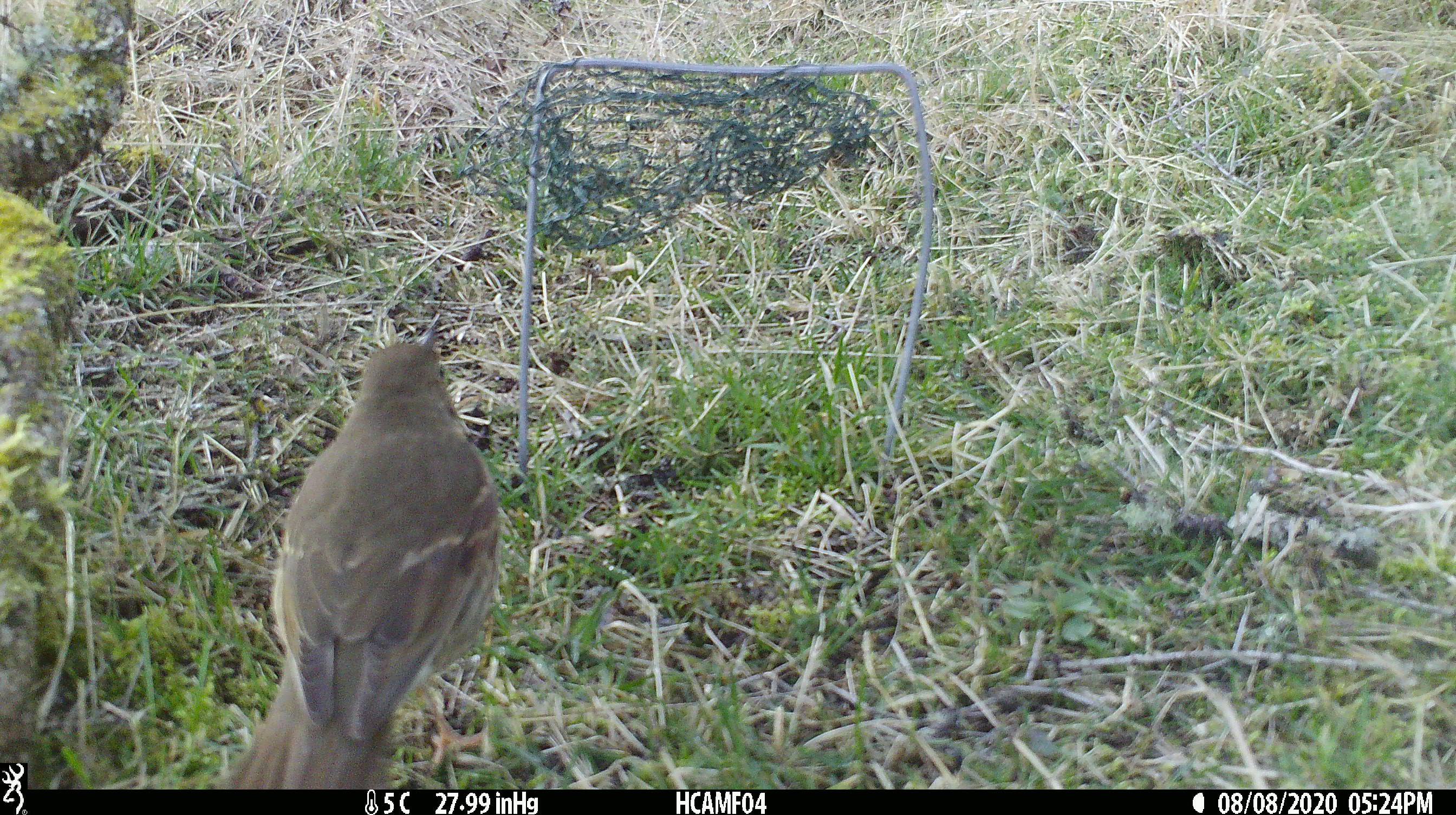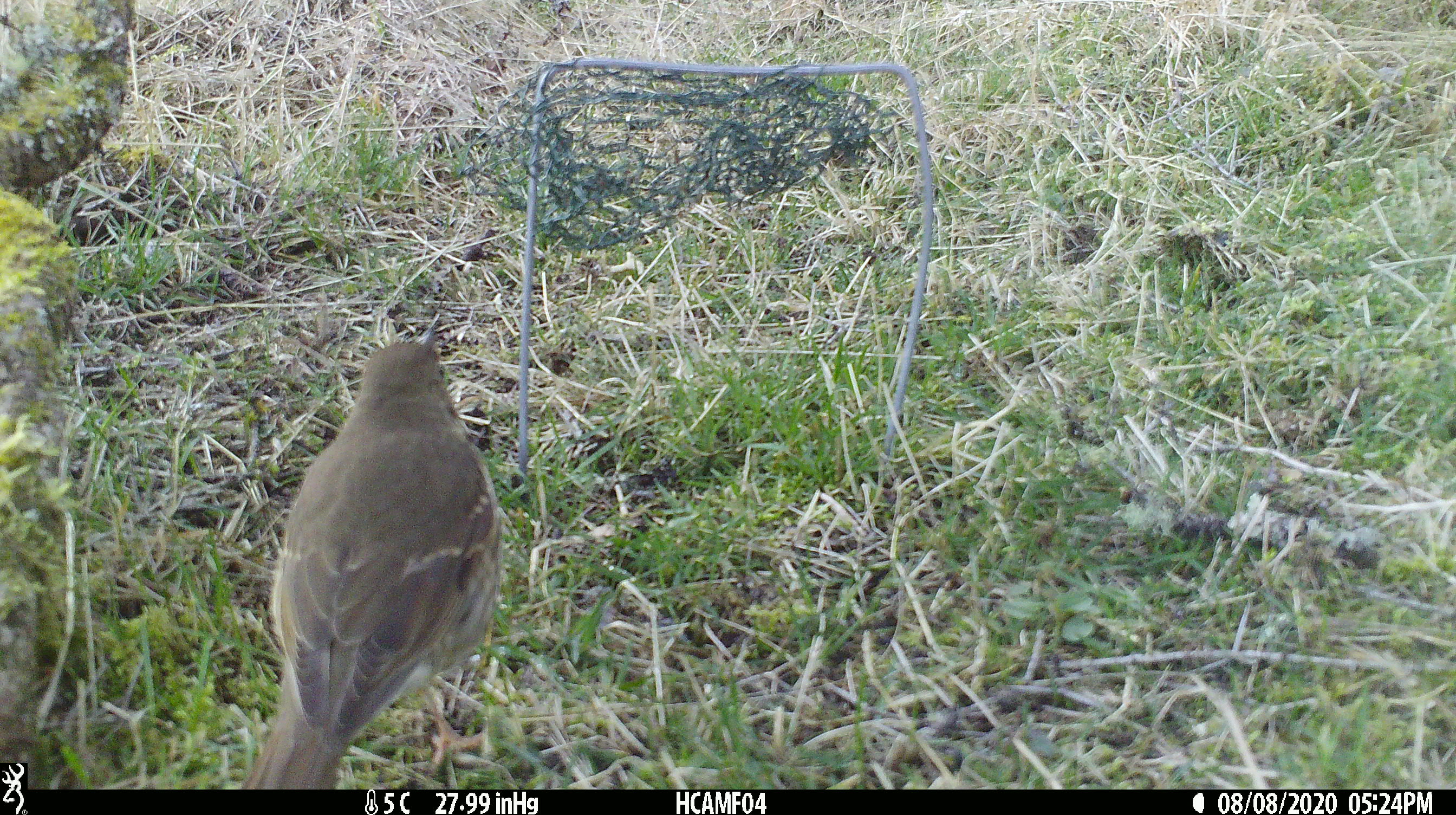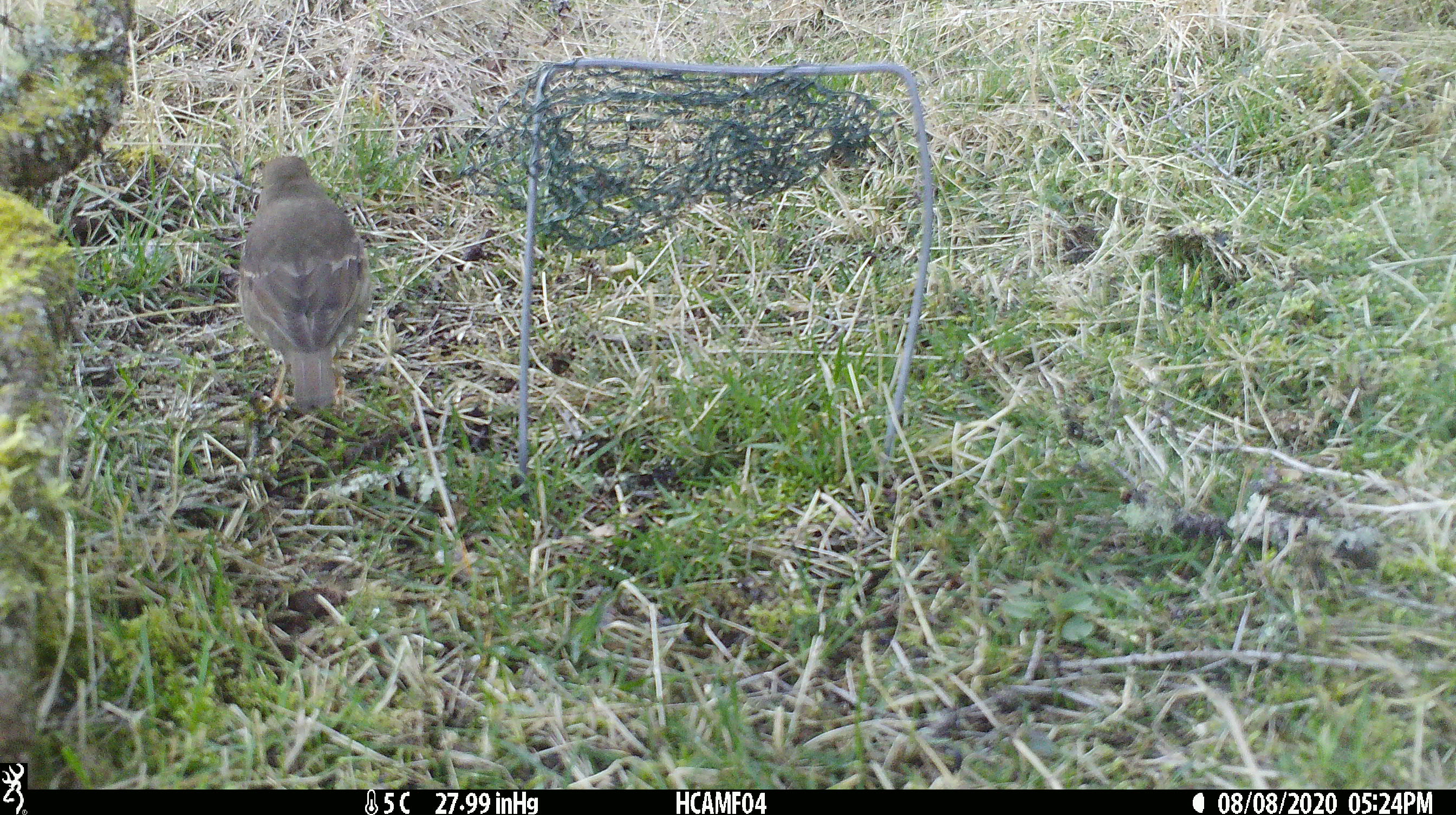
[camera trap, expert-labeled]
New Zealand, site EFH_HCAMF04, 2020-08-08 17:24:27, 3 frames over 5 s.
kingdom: Animalia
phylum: Chordata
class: Aves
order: Passeriformes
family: Turdidae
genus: Turdus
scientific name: Turdus philomelos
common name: song thrush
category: thrush